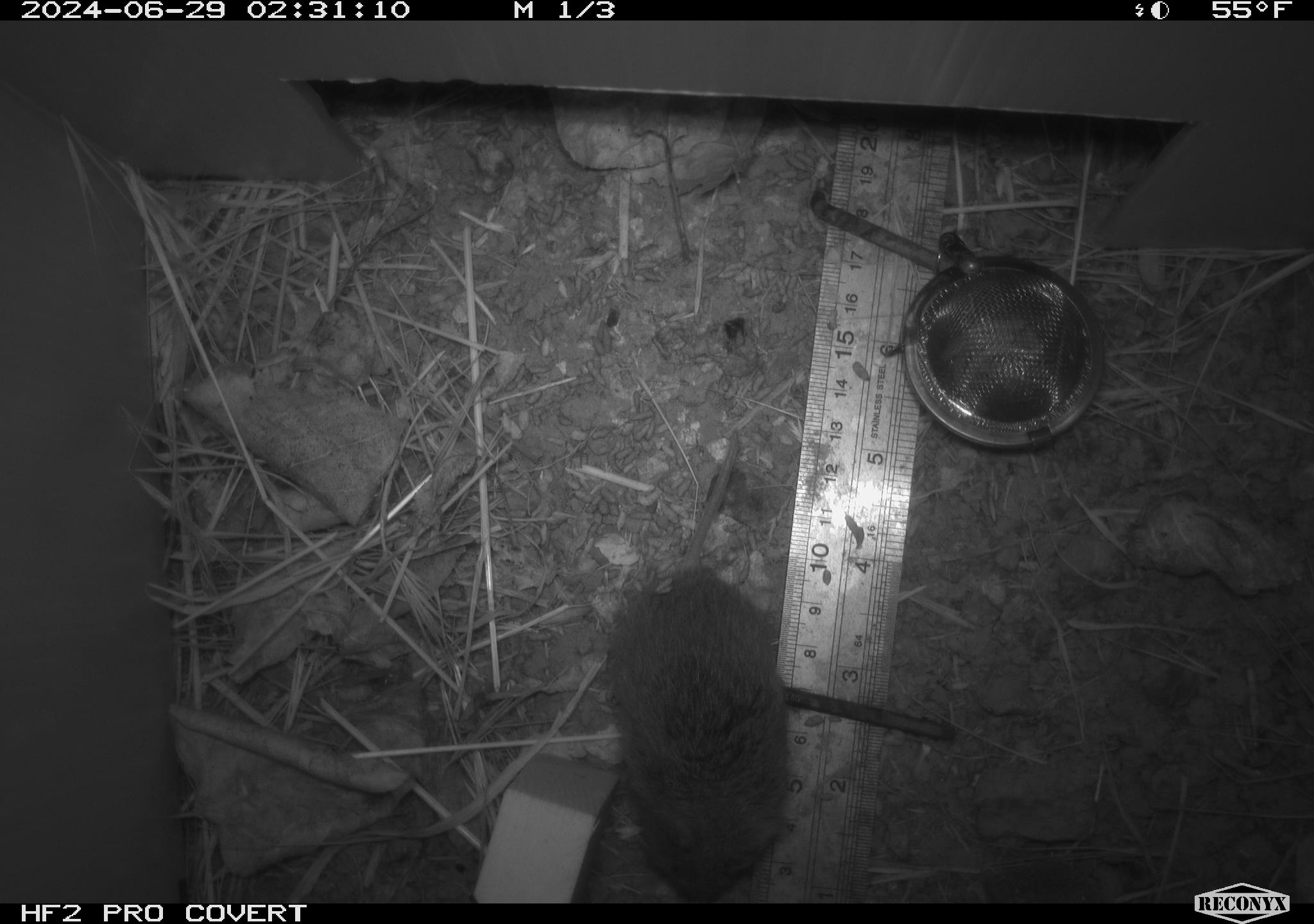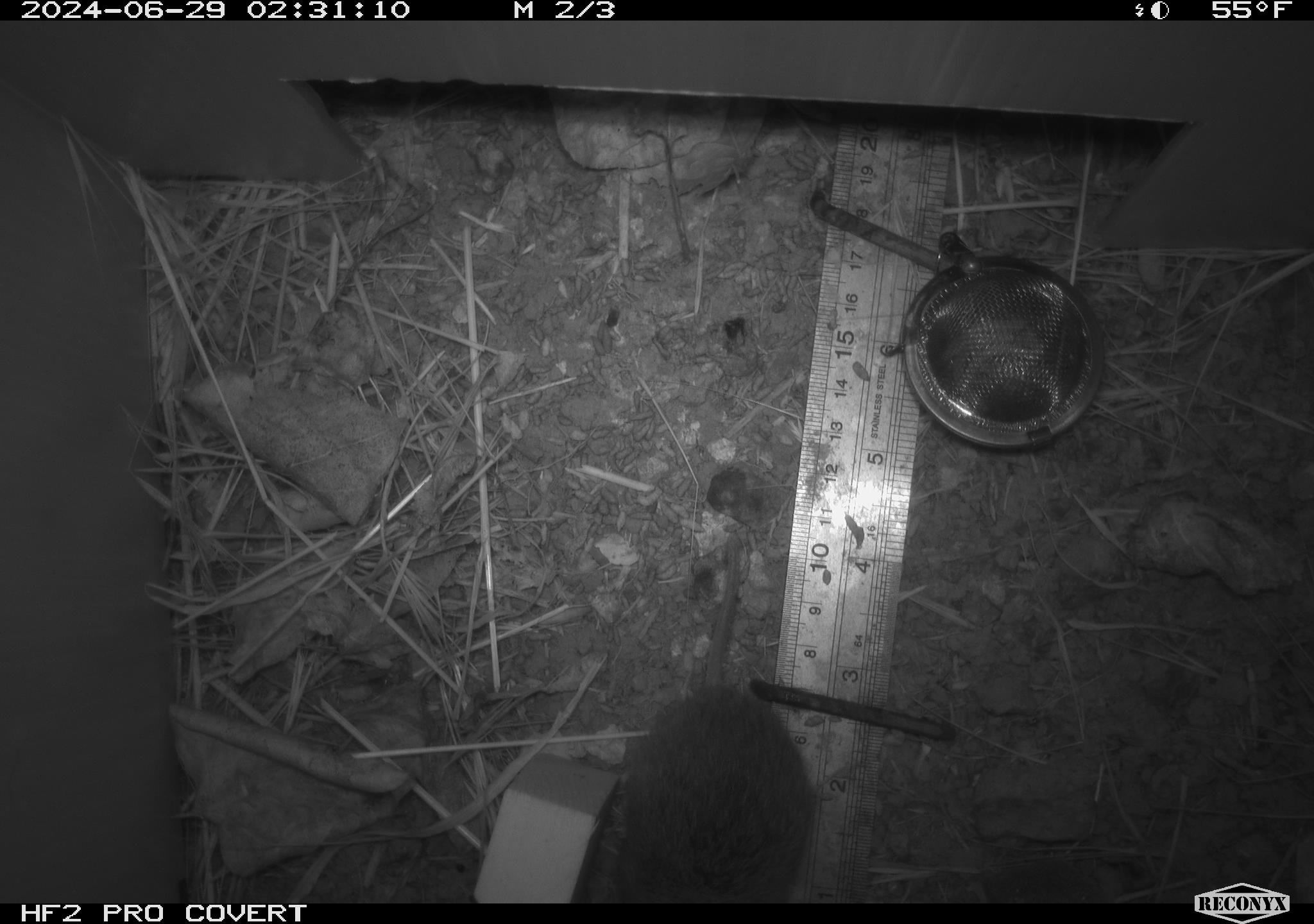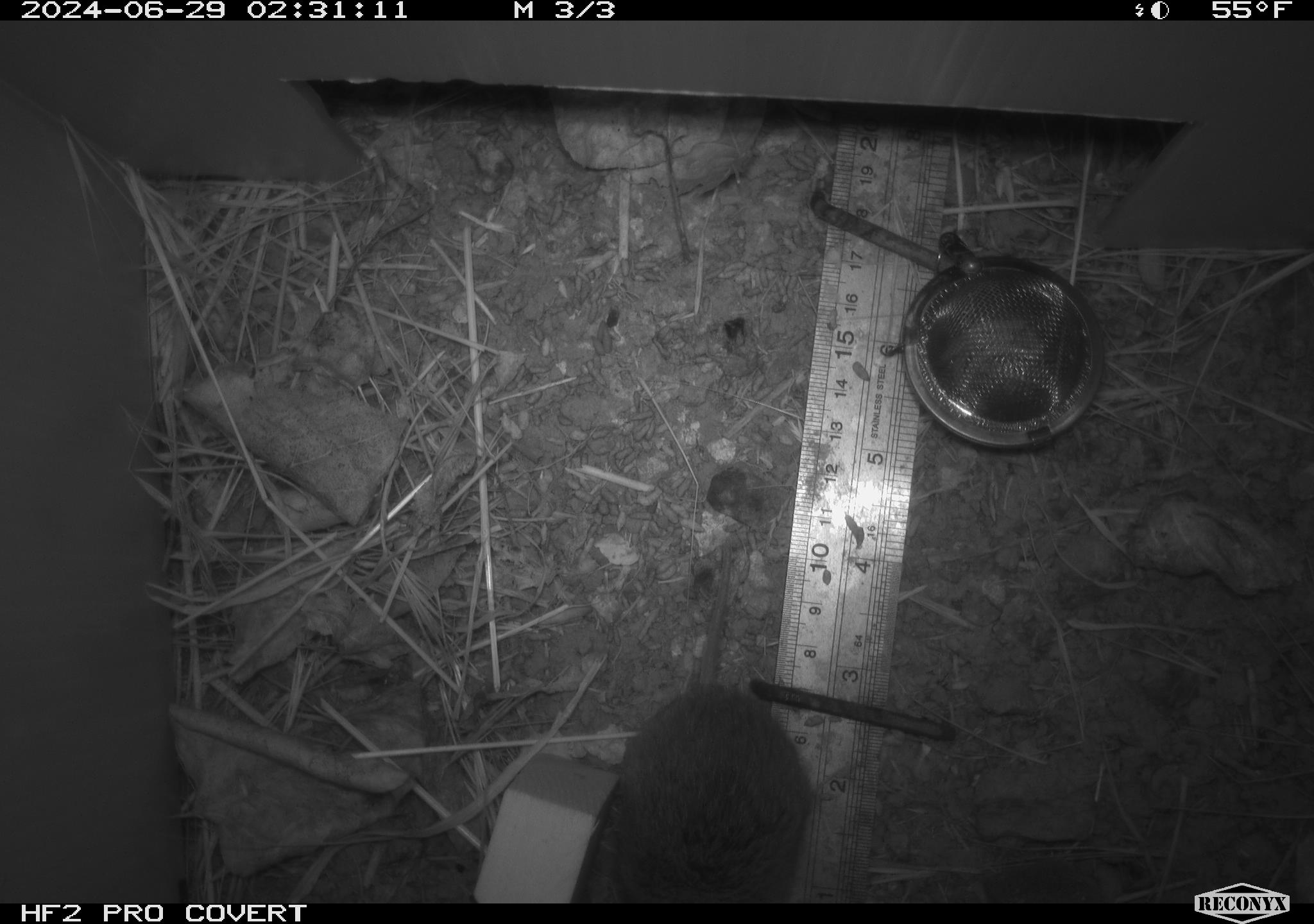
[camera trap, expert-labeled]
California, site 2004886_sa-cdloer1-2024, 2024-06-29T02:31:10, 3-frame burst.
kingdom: Animalia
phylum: Chordata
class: Mammalia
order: Rodentia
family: Cricetidae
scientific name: Arvicolinae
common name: voles, lemmings, and muskrats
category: arvicolinae subfamily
Arvicolinae subfamily (voles, lemmings, and muskrats) (Arvicolinae).